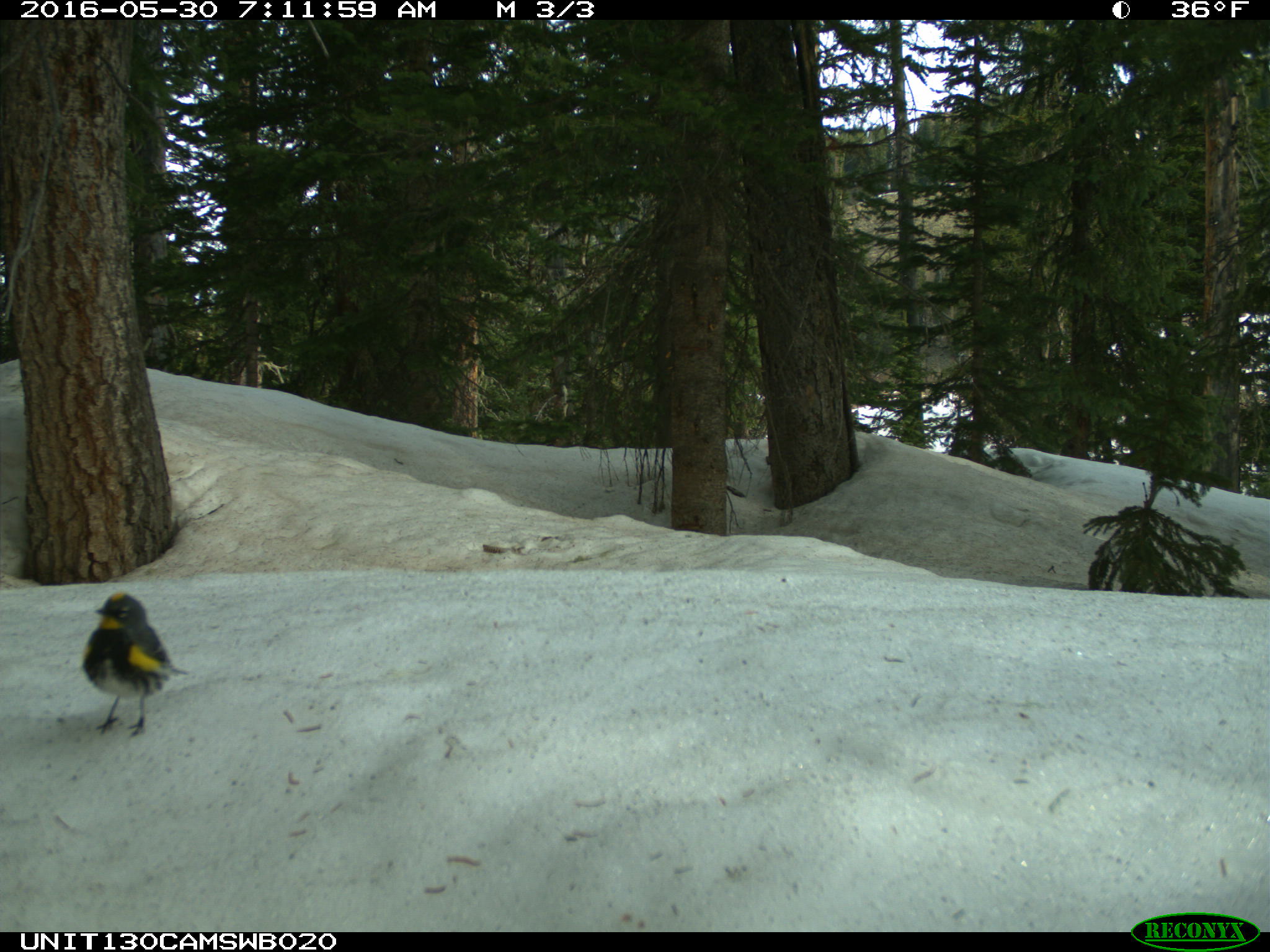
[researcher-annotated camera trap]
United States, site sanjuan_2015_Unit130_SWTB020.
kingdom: Animalia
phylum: Chordata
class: Aves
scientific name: Aves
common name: birds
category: unidentified bird